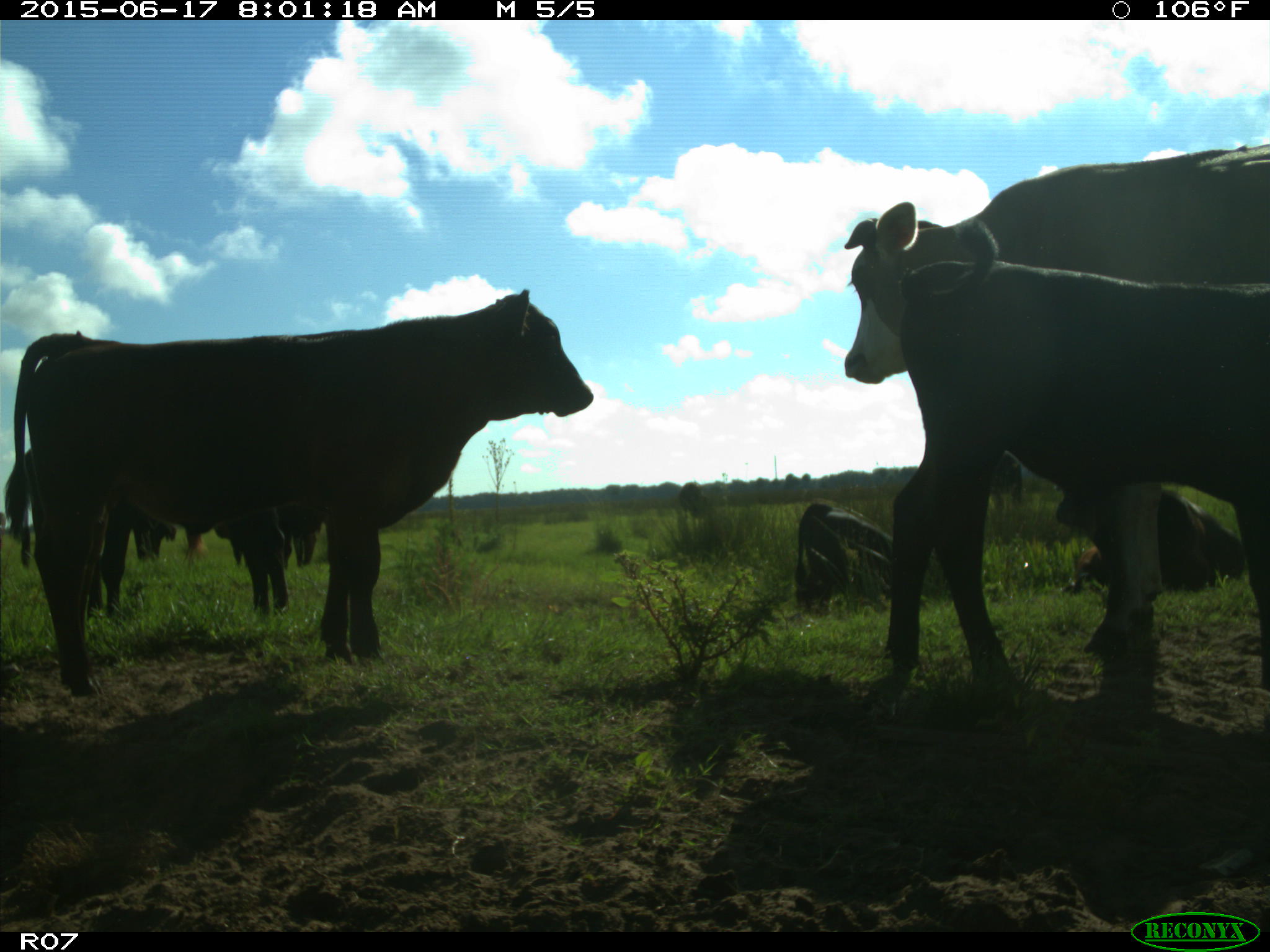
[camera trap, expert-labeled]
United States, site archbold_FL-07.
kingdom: Animalia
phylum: Chordata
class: Mammalia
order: Artiodactyla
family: Bovidae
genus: Bos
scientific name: Bos taurus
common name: domestic cow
Bos taurus (domestic cow).